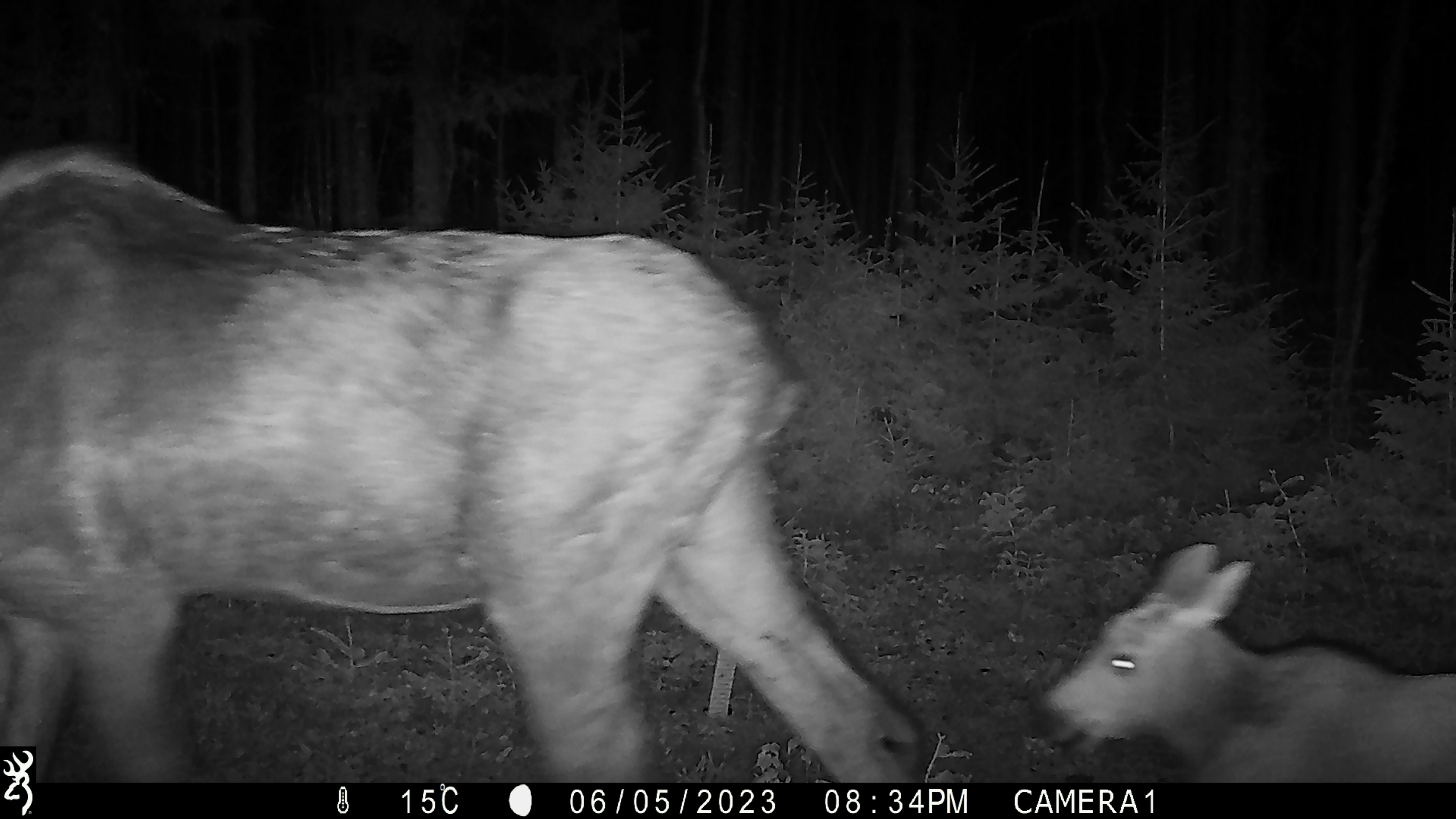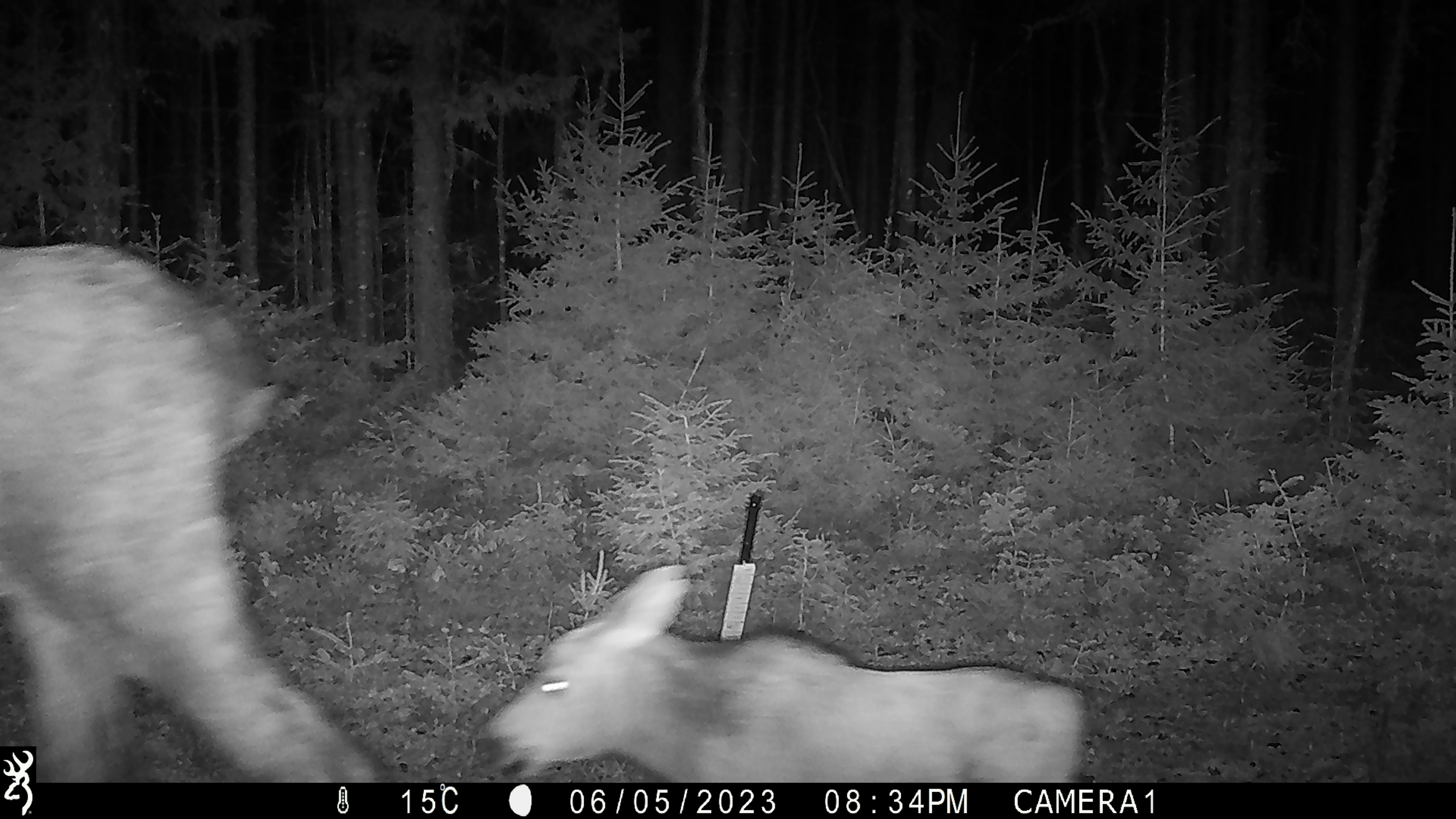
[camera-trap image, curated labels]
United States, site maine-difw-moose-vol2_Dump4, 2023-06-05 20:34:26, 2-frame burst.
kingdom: Animalia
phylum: Chordata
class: Mammalia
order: Artiodactyla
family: Cervidae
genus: Alces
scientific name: Alces alces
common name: moose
Moose (Alces alces).